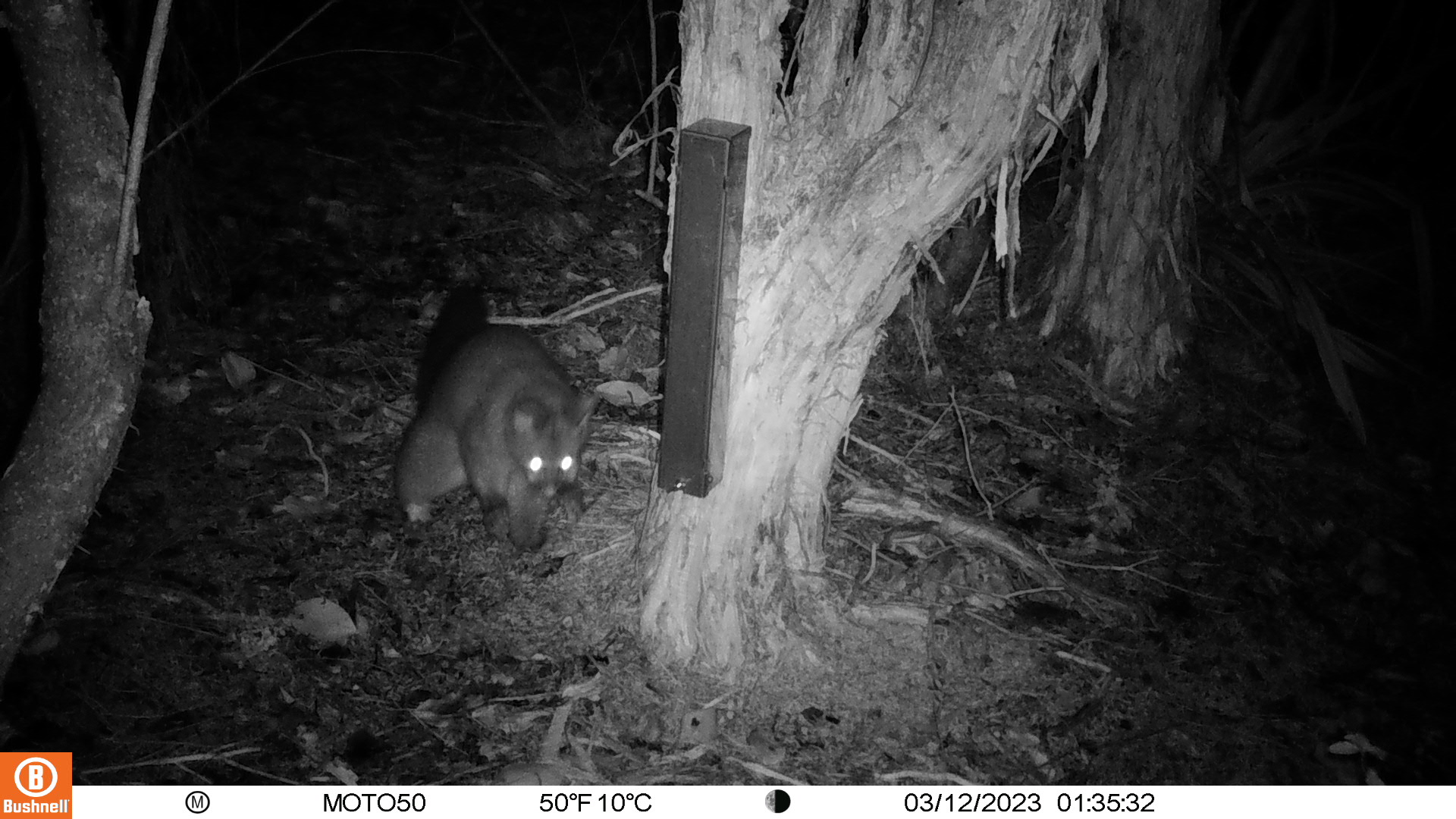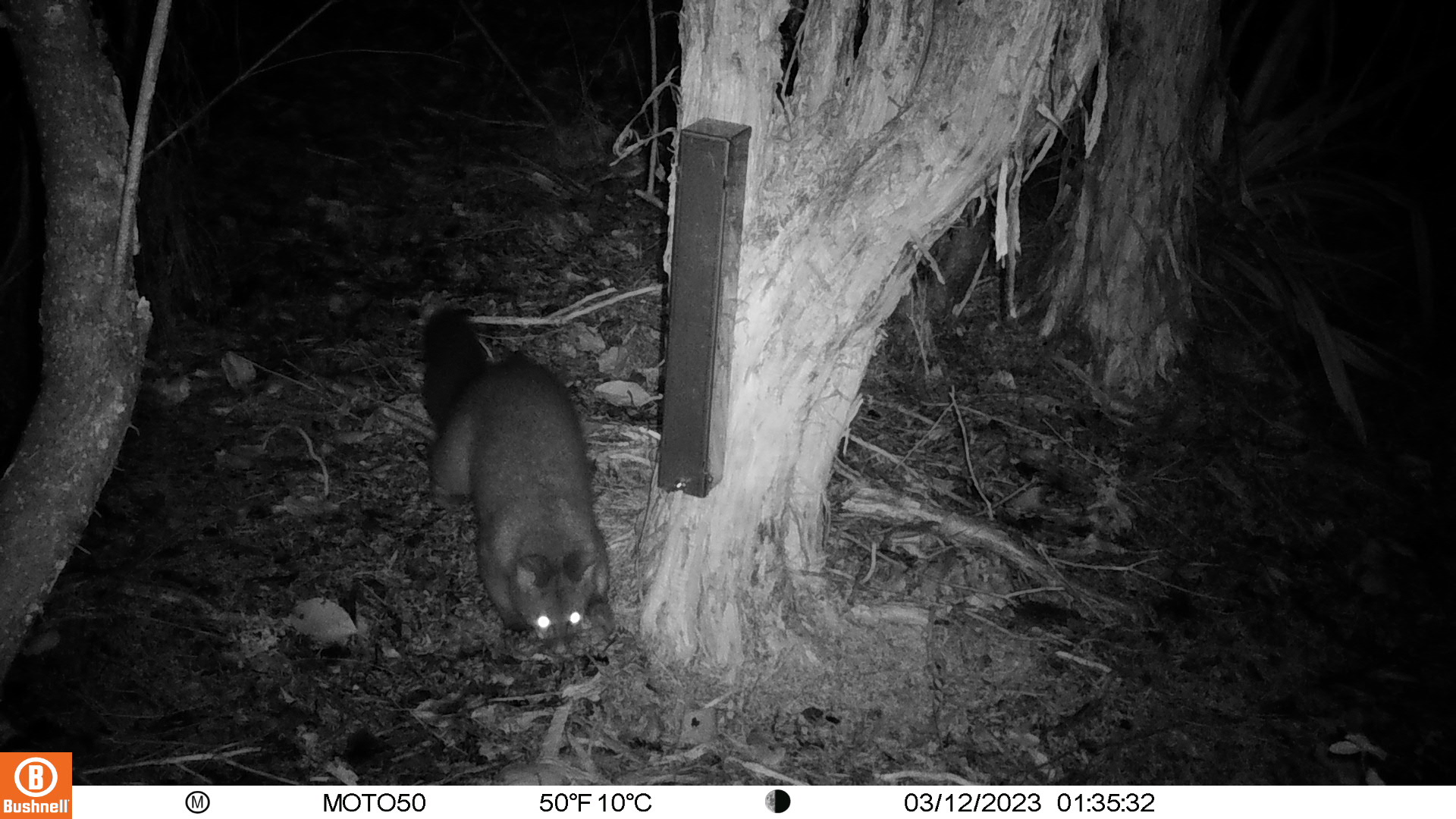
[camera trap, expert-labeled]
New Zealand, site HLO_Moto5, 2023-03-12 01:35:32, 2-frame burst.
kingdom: Animalia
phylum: Chordata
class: Mammalia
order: Diprotodontia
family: Phalangeridae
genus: Trichosurus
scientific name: Trichosurus vulpecula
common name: common brushtail possum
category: possum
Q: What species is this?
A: Possum (common brushtail possum) (Trichosurus vulpecula).